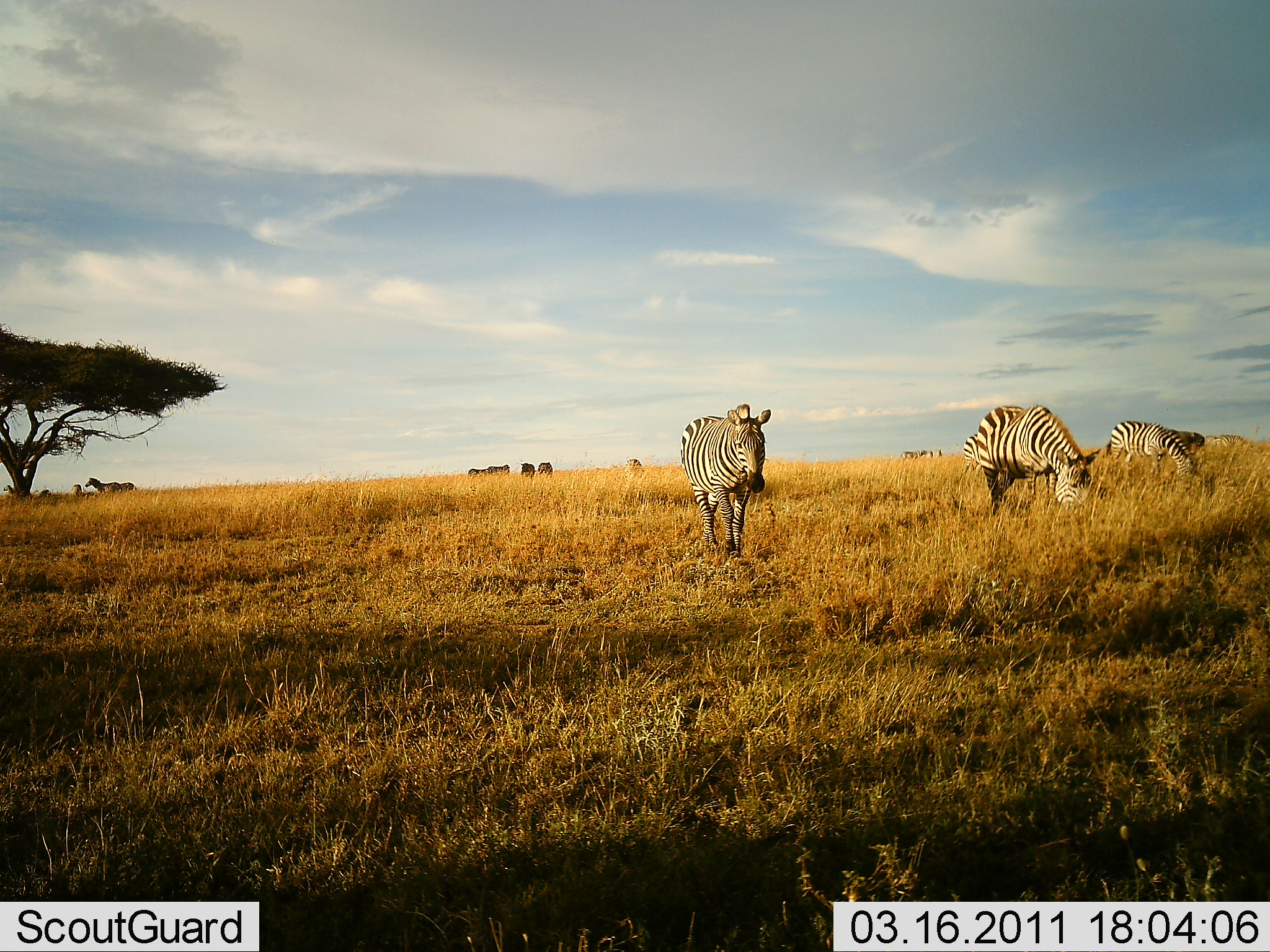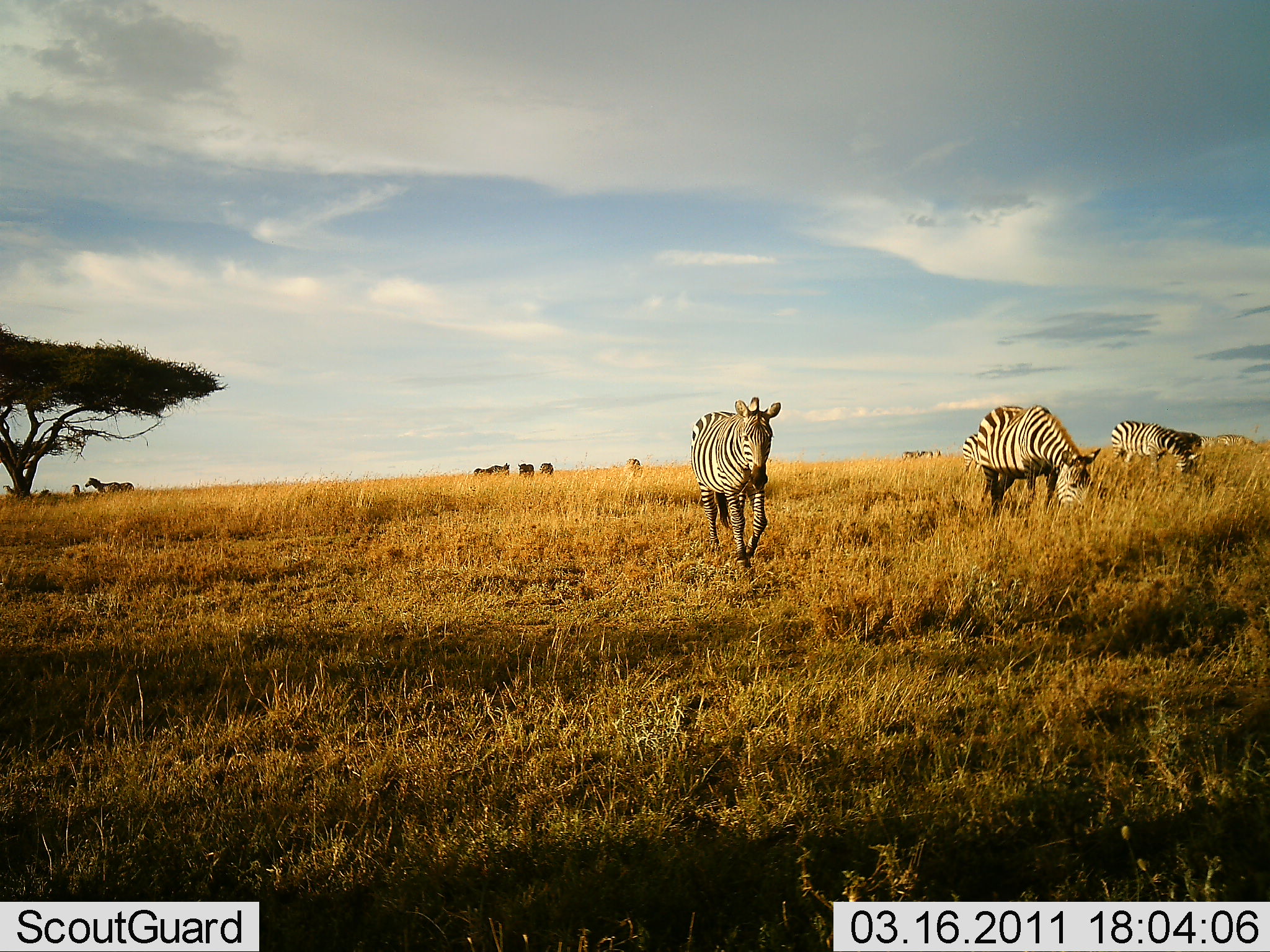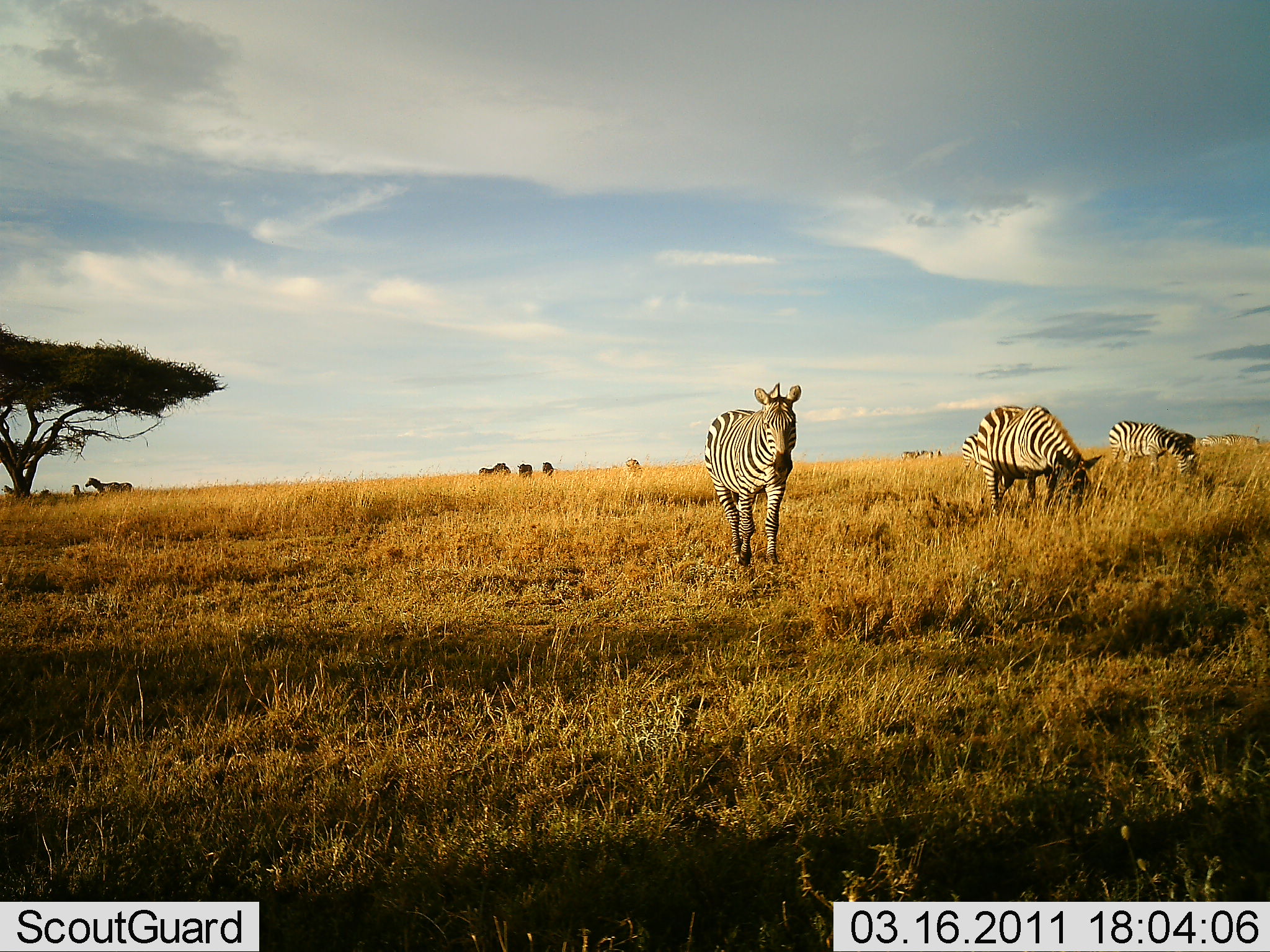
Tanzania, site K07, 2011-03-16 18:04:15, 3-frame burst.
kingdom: Animalia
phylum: Chordata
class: Mammalia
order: Perissodactyla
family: Equidae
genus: Equus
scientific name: Equus quagga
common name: plains zebra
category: zebra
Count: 4.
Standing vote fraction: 40%.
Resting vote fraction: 10%.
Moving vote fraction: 90%.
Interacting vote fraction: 0%.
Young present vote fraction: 0%.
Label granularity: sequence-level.